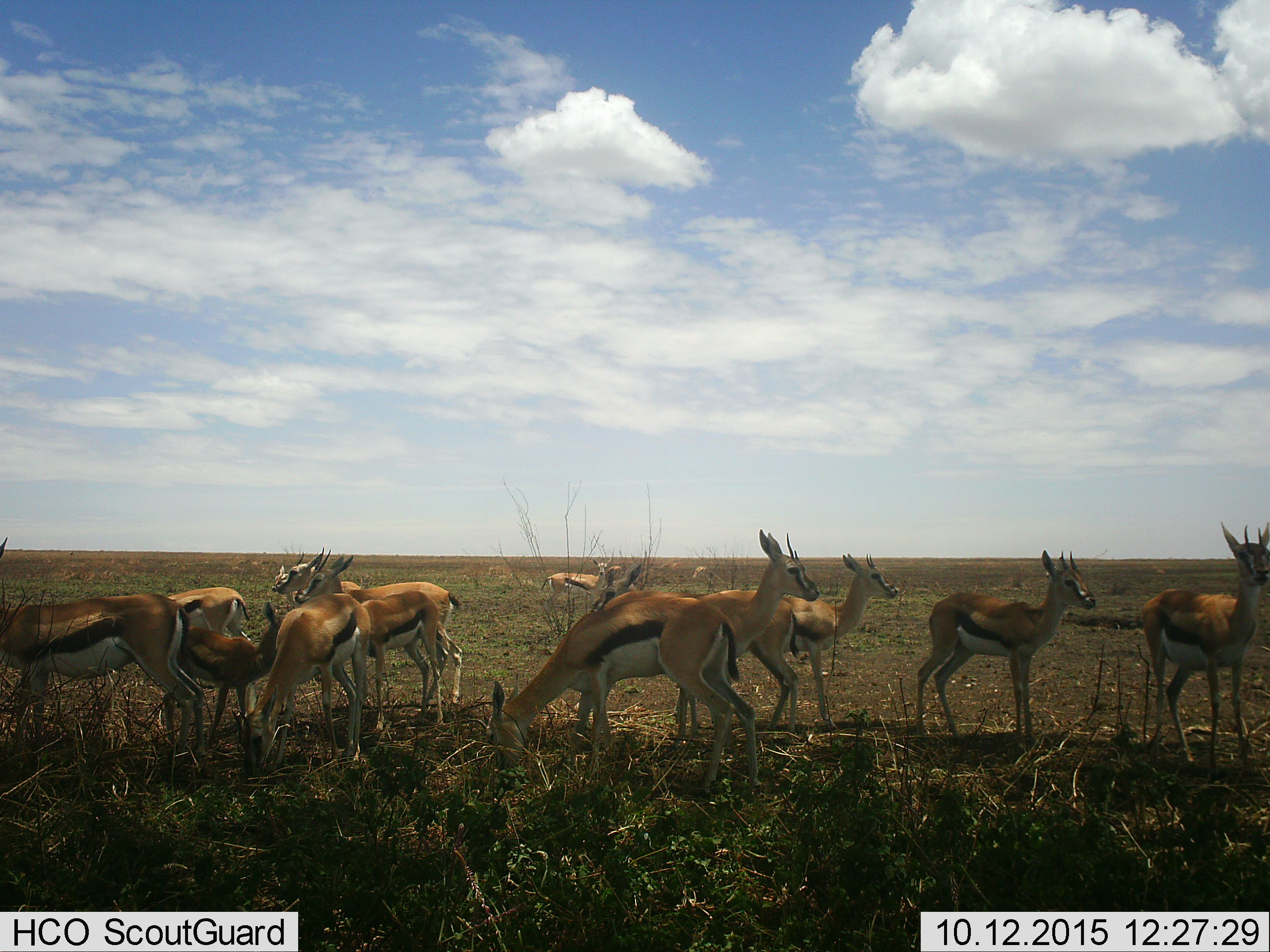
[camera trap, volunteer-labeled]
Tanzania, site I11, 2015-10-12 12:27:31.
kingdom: Animalia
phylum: Chordata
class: Mammalia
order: Artiodactyla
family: Bovidae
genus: Eudorcas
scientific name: Eudorcas thomsonii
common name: thomson's gazelle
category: gazellethomsons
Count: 11-50.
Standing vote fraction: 78%.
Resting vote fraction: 0%.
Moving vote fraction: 44%.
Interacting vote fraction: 0%.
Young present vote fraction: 67%.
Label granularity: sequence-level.